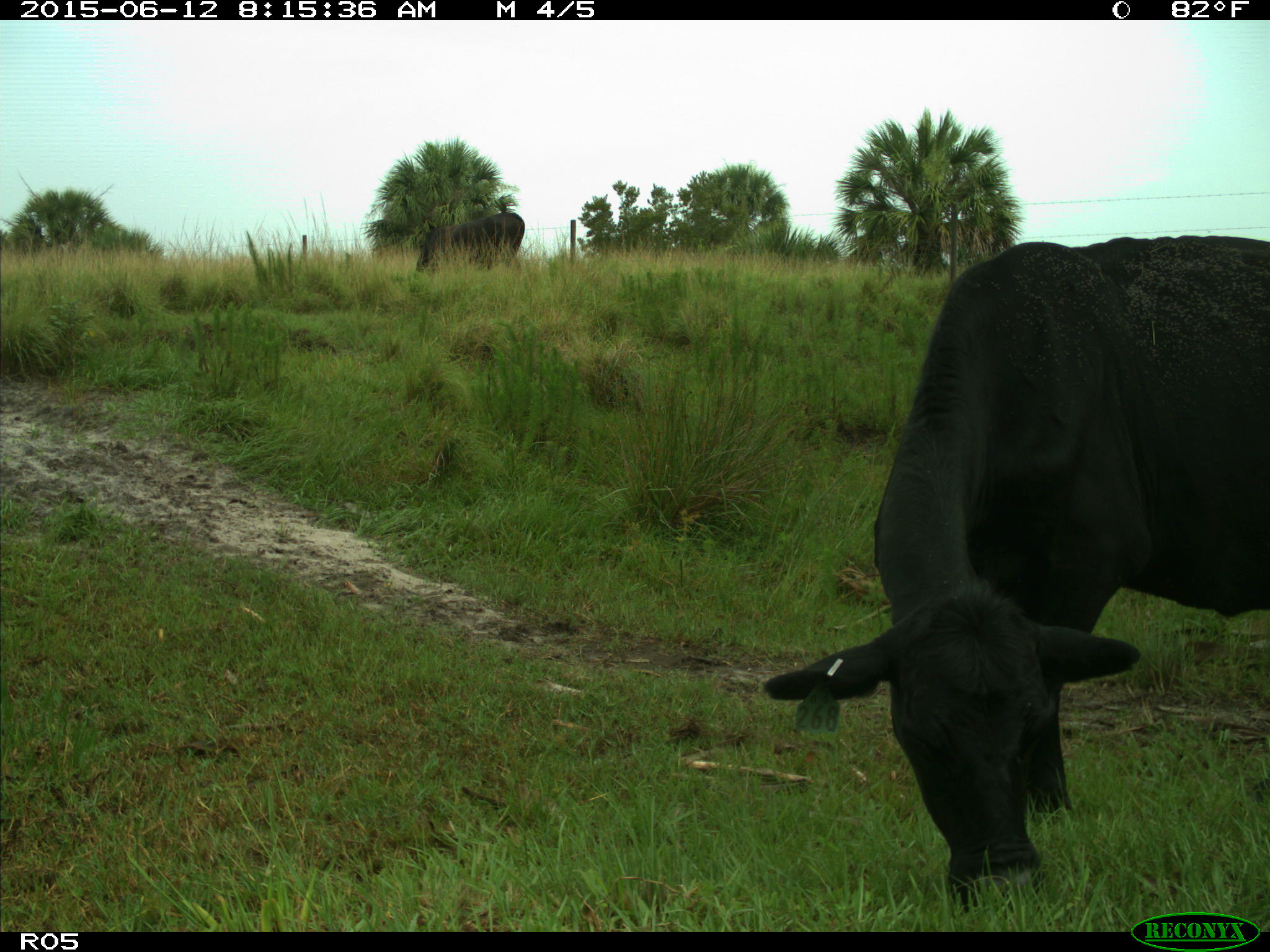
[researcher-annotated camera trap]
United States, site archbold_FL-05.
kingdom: Animalia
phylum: Chordata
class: Mammalia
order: Artiodactyla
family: Bovidae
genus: Bos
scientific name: Bos taurus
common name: domestic cow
Bos taurus (domestic cow).